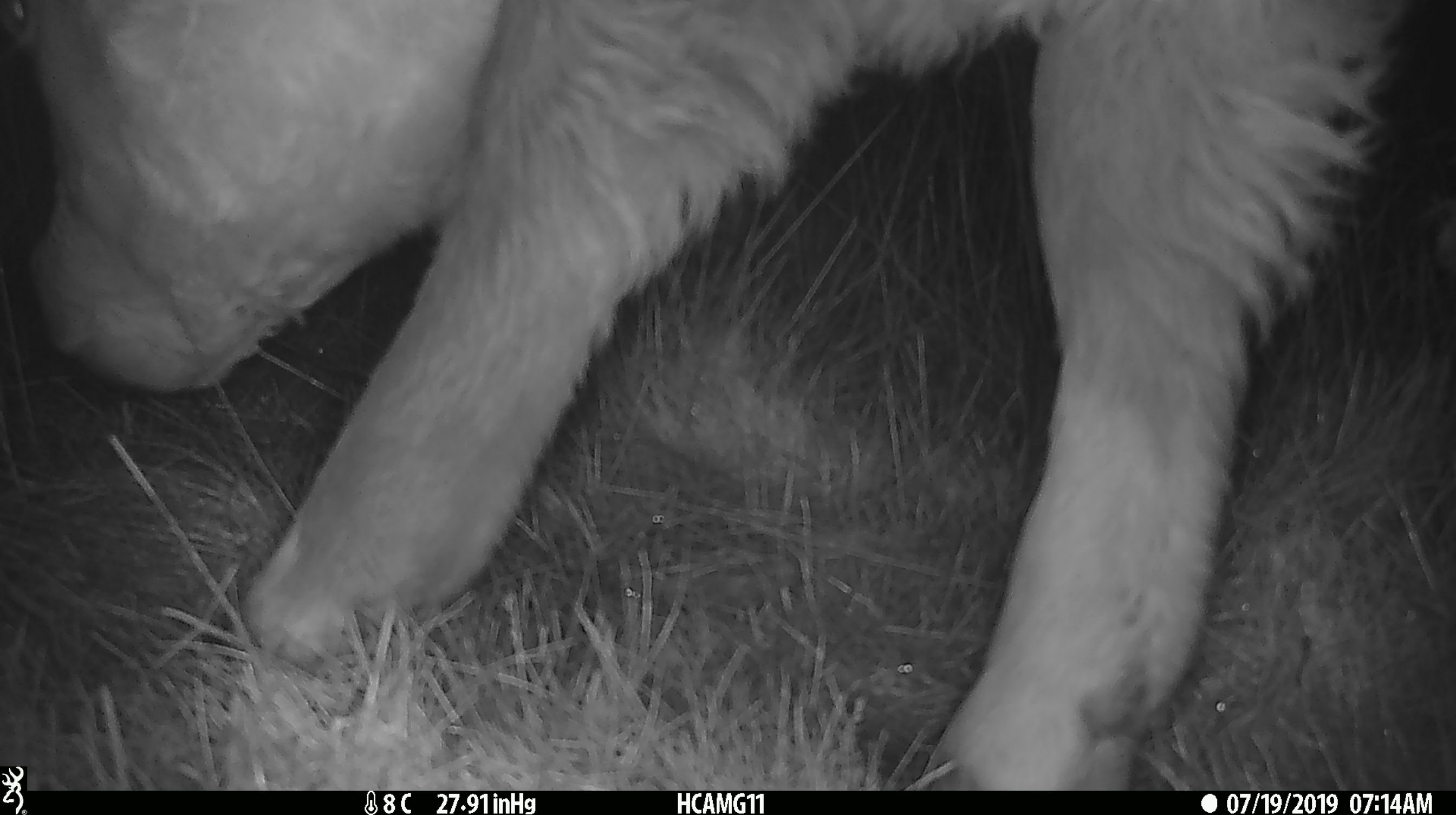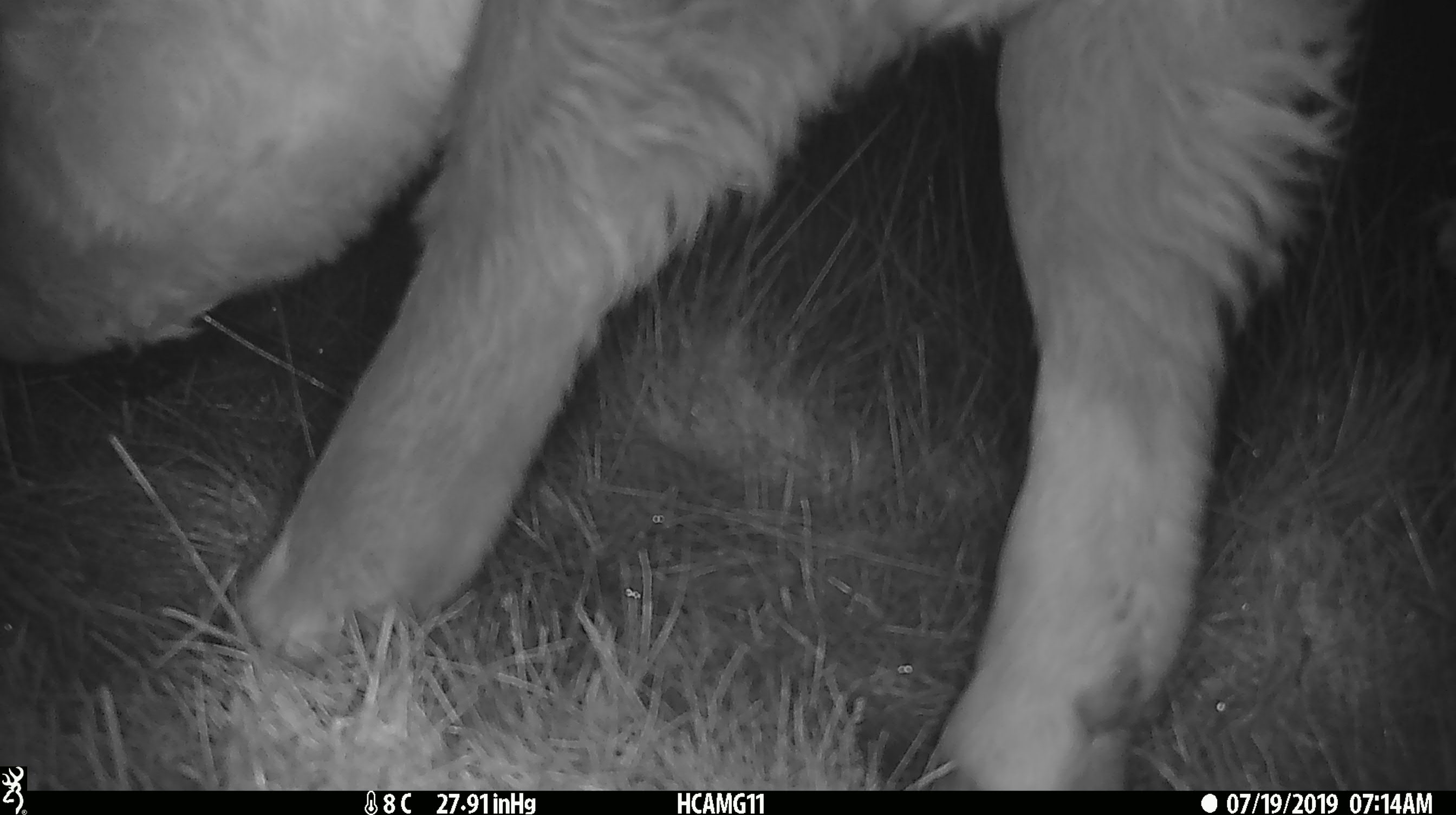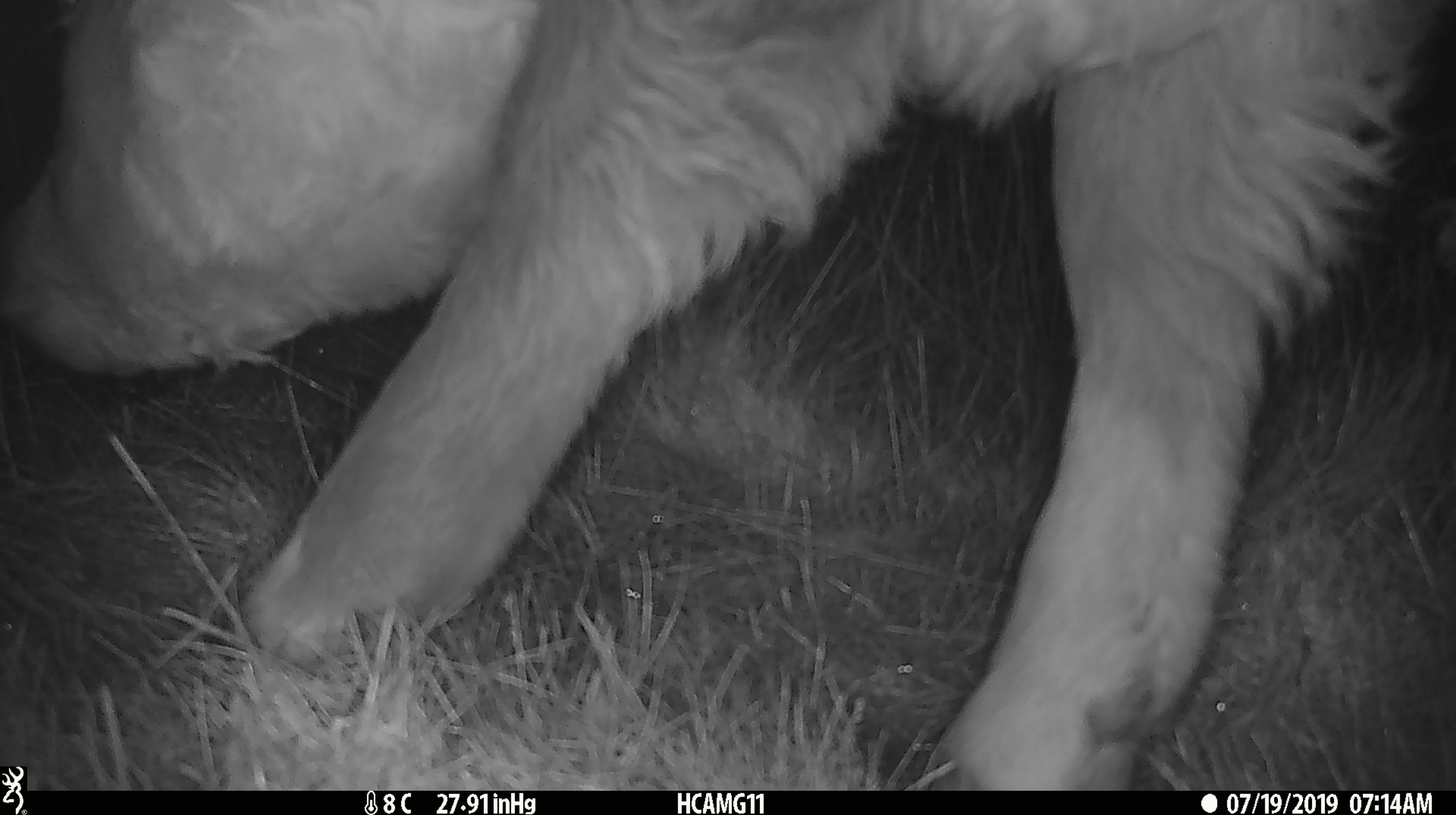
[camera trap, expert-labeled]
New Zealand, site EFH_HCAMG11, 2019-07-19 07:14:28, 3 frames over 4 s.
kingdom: Animalia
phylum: Chordata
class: Mammalia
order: Artiodactyla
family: Bovidae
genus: Bos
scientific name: Bos taurus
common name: domestic cow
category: cow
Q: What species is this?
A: Cow (domestic cow) (Bos taurus).